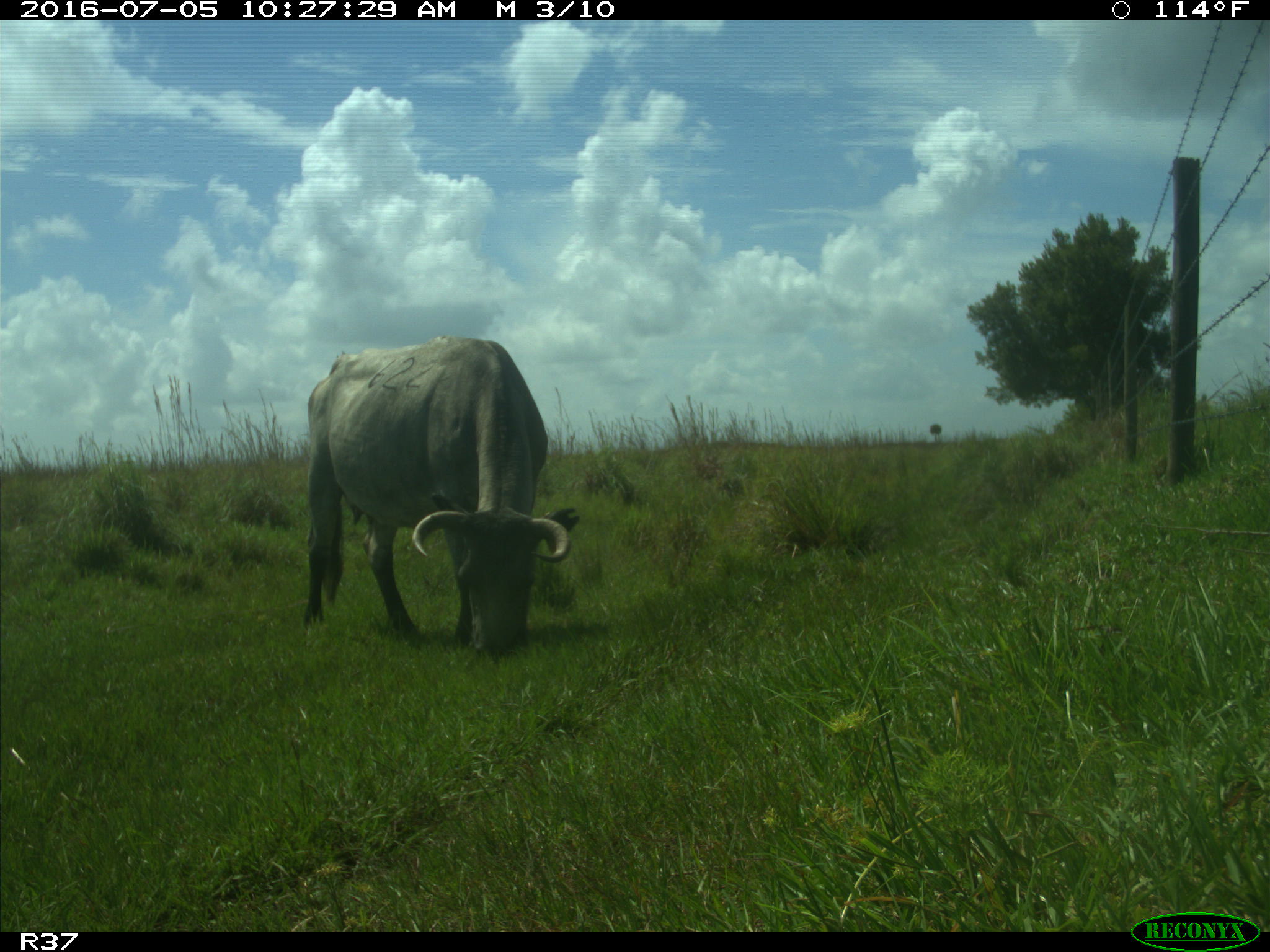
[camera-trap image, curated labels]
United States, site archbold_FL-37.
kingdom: Animalia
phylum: Chordata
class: Mammalia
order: Artiodactyla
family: Bovidae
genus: Bos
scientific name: Bos taurus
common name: domestic cow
Bos taurus (domestic cow).